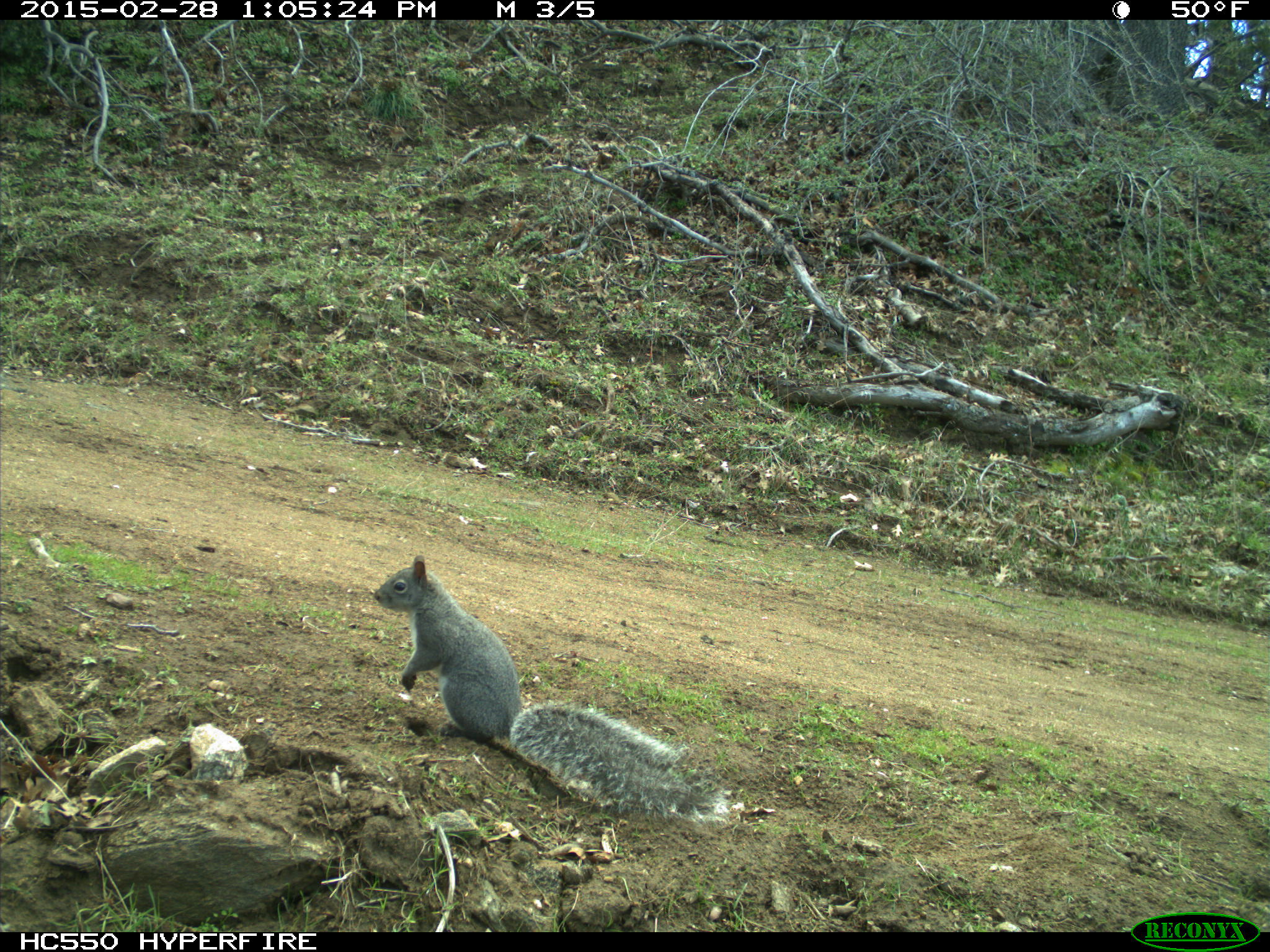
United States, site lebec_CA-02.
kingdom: Animalia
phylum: Chordata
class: Mammalia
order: Rodentia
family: Sciuridae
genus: Sciurus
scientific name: Sciurus carolinensis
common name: eastern gray squirrel